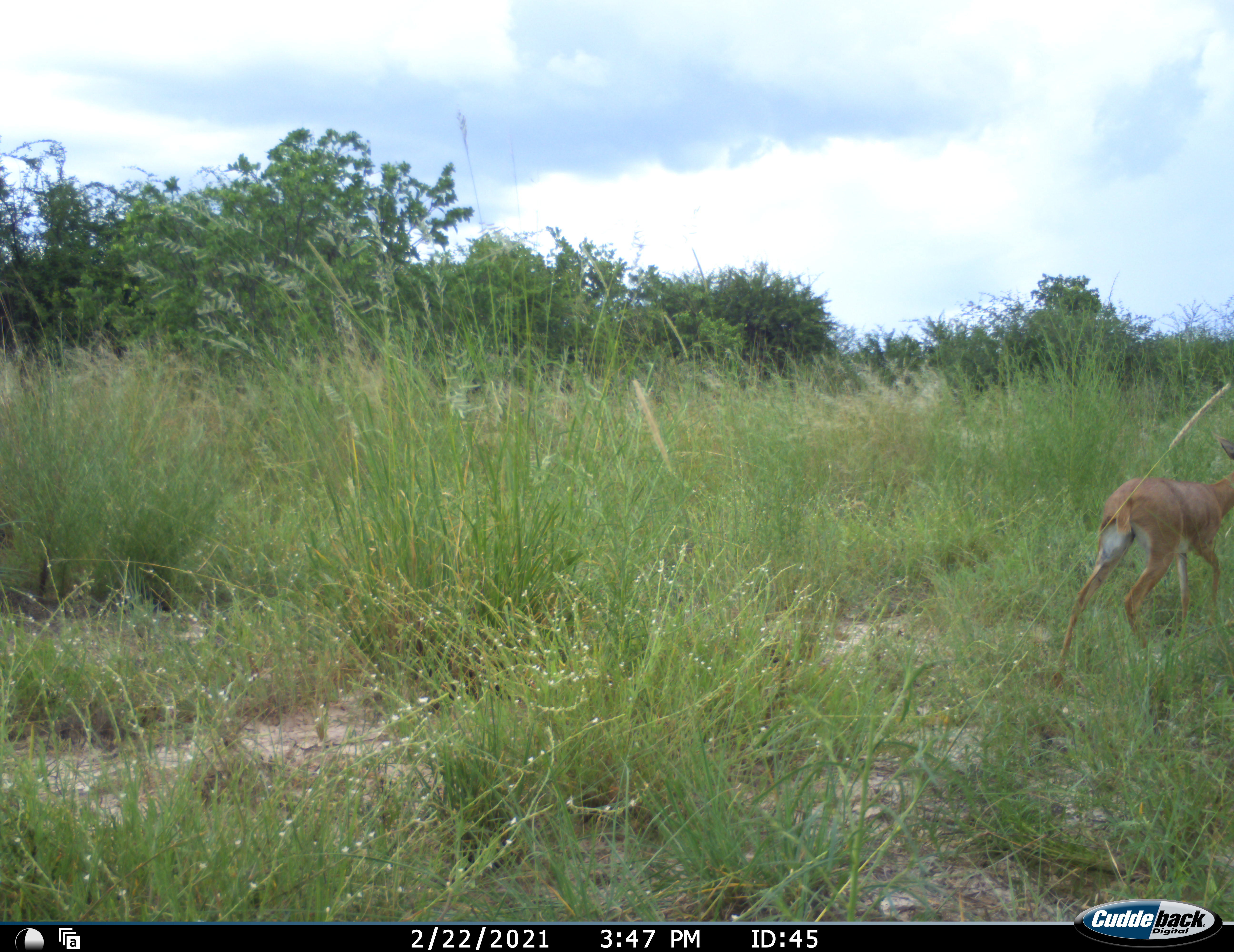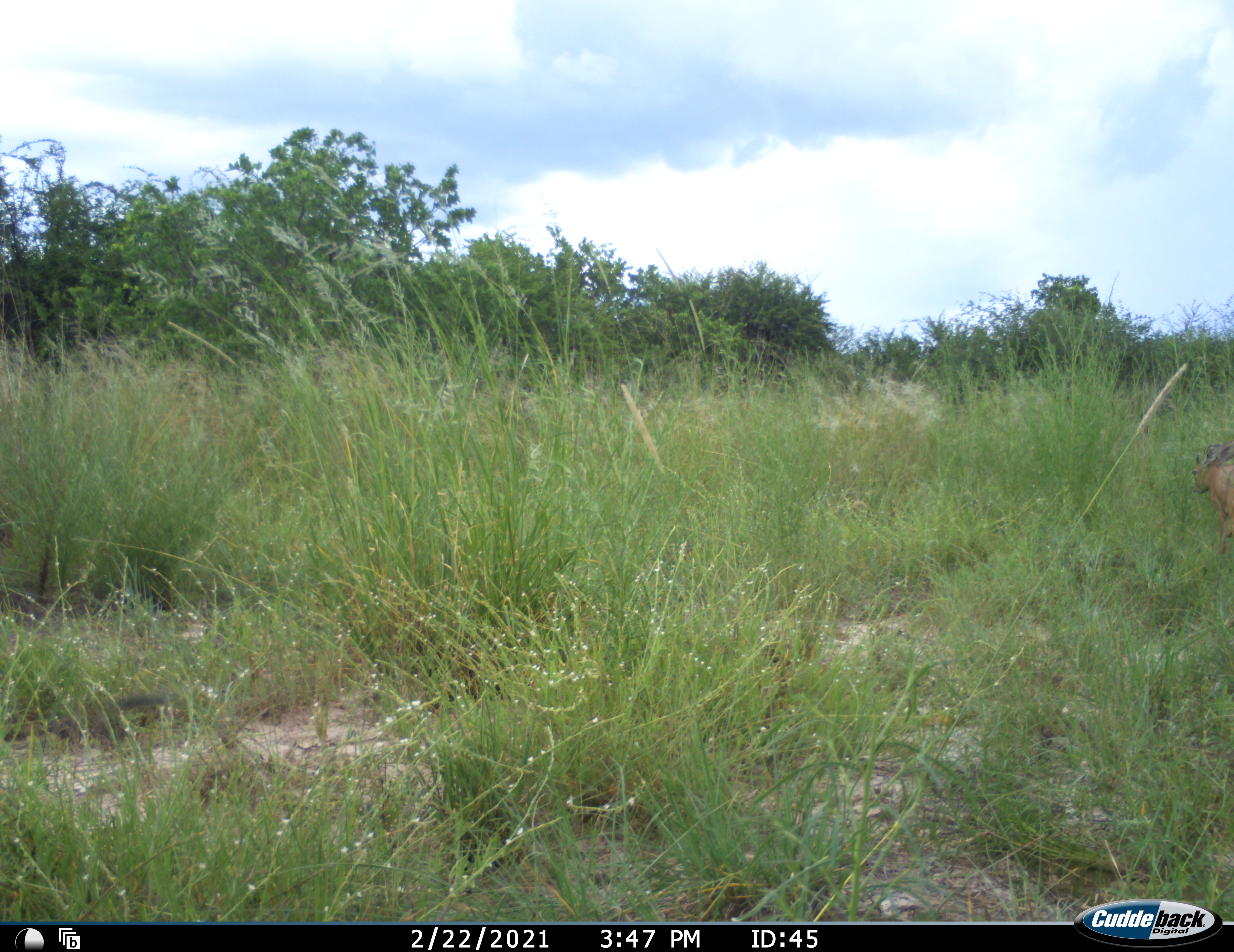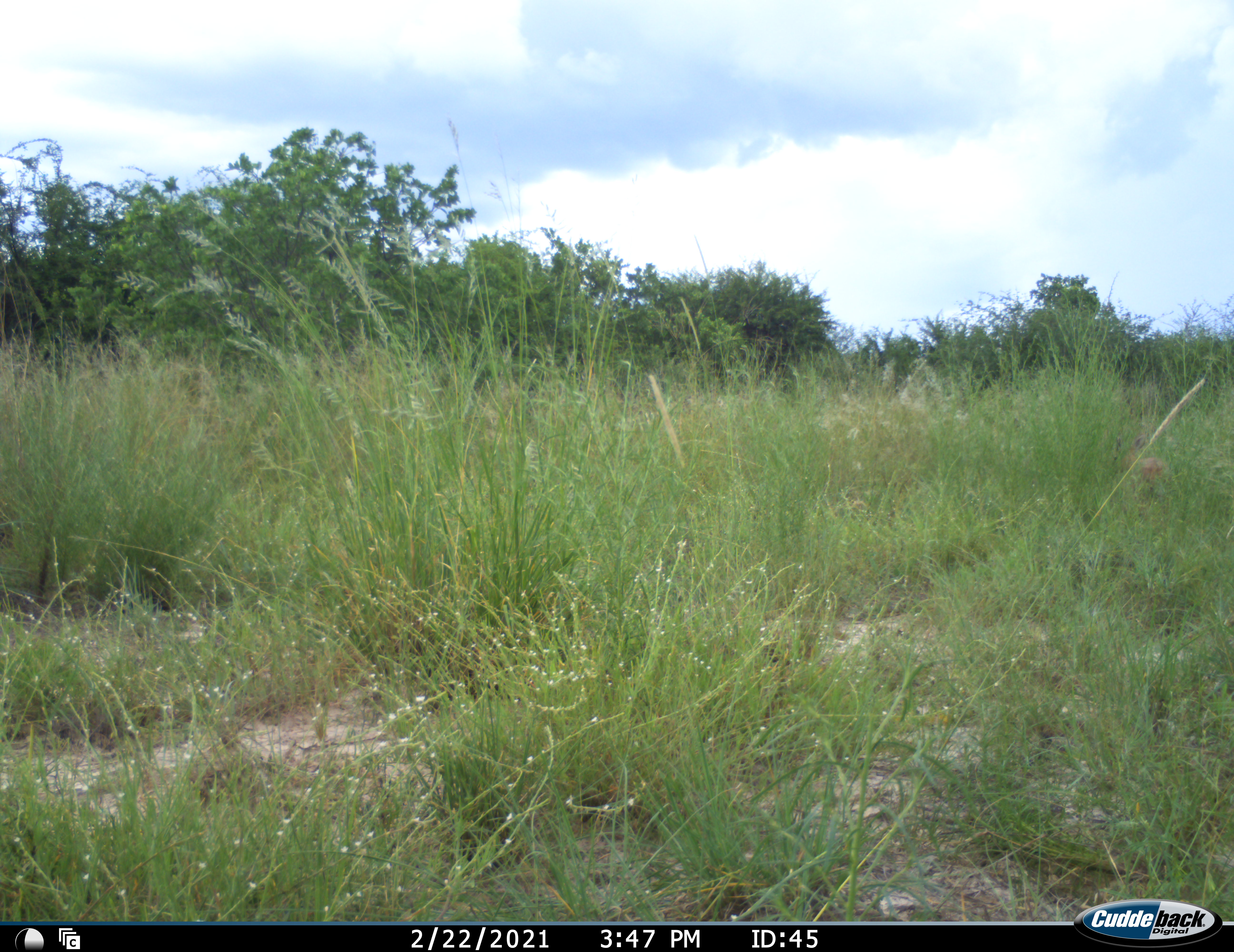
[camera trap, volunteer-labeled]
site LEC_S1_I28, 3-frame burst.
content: unidentified animal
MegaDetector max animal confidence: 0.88